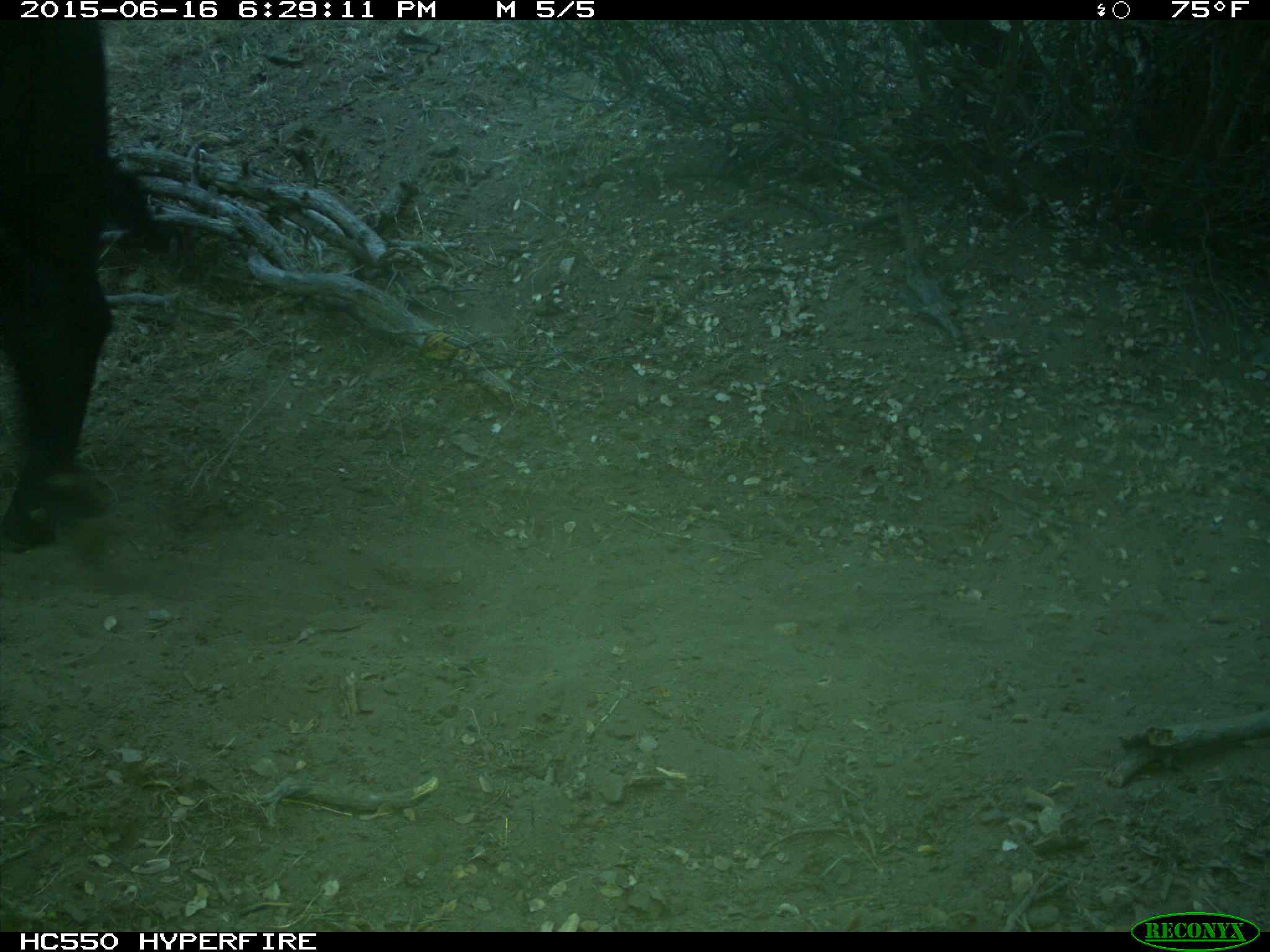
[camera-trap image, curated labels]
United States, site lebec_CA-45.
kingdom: Animalia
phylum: Chordata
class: Mammalia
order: Artiodactyla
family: Bovidae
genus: Bos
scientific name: Bos taurus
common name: domestic cow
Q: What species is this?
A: Bos taurus (domestic cow).